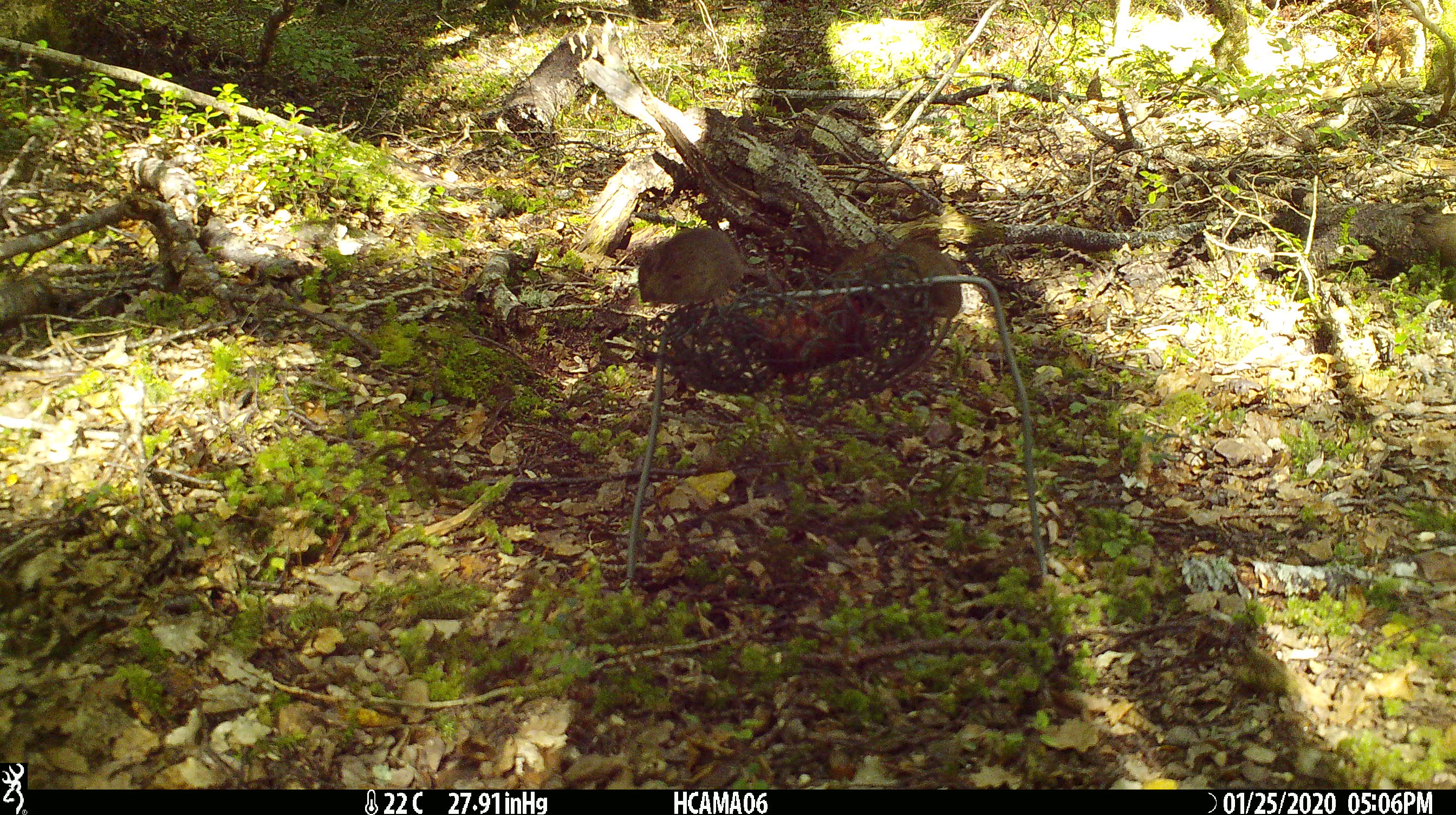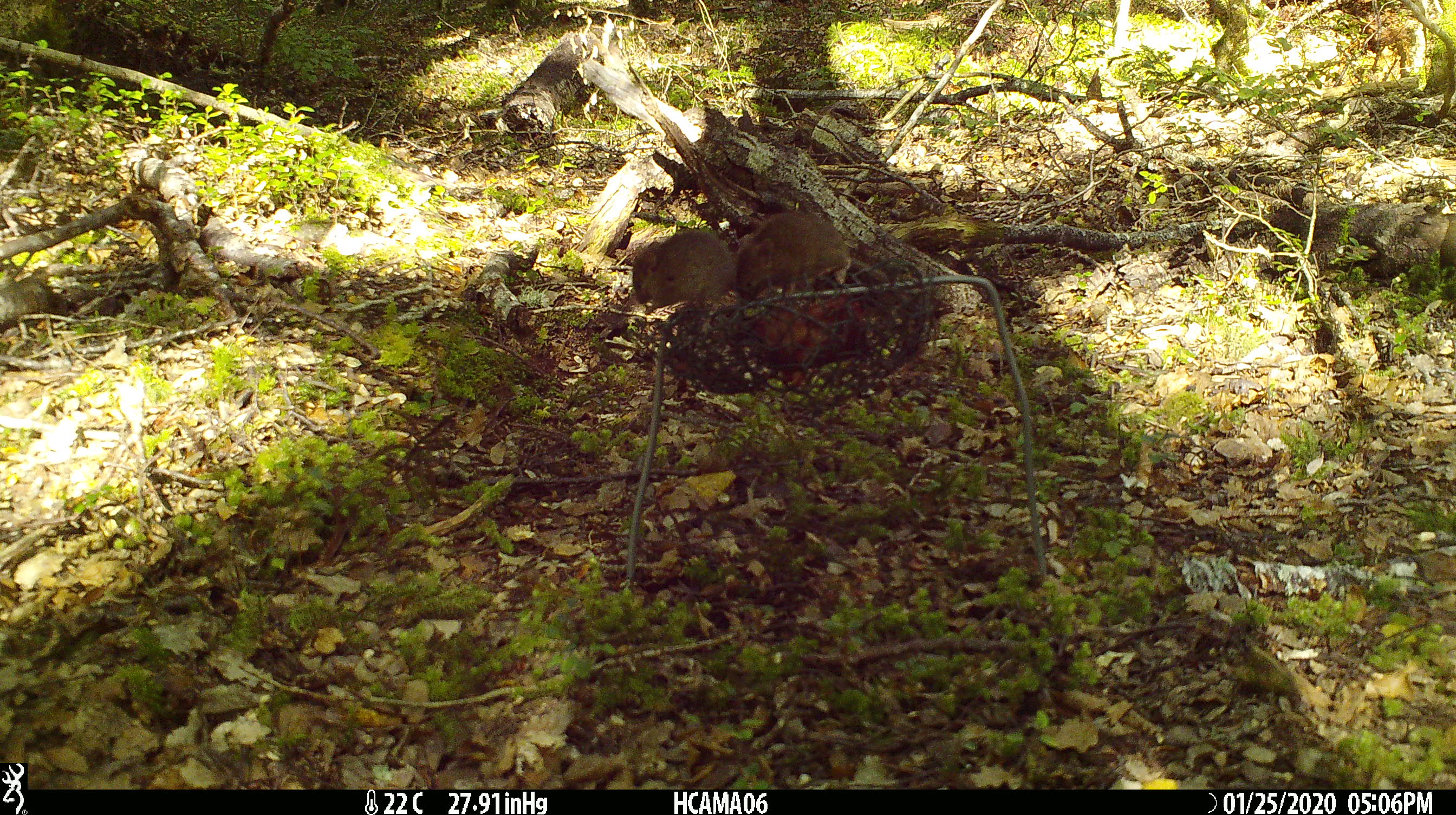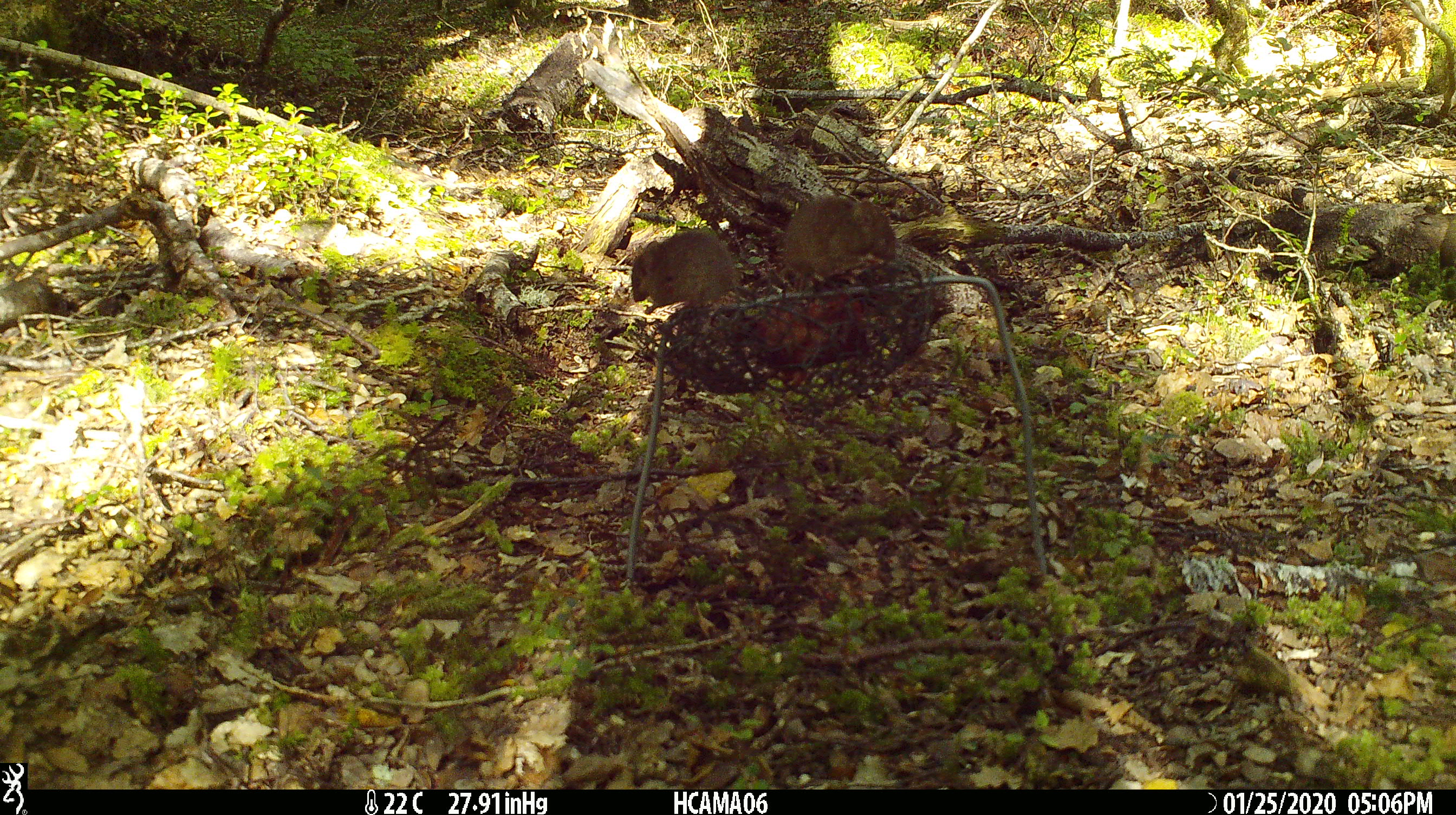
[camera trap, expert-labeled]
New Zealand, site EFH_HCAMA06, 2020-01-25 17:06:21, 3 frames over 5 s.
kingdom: Animalia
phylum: Chordata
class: Mammalia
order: Rodentia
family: Muridae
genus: Mus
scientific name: Mus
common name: mouse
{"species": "mouse (Mus)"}